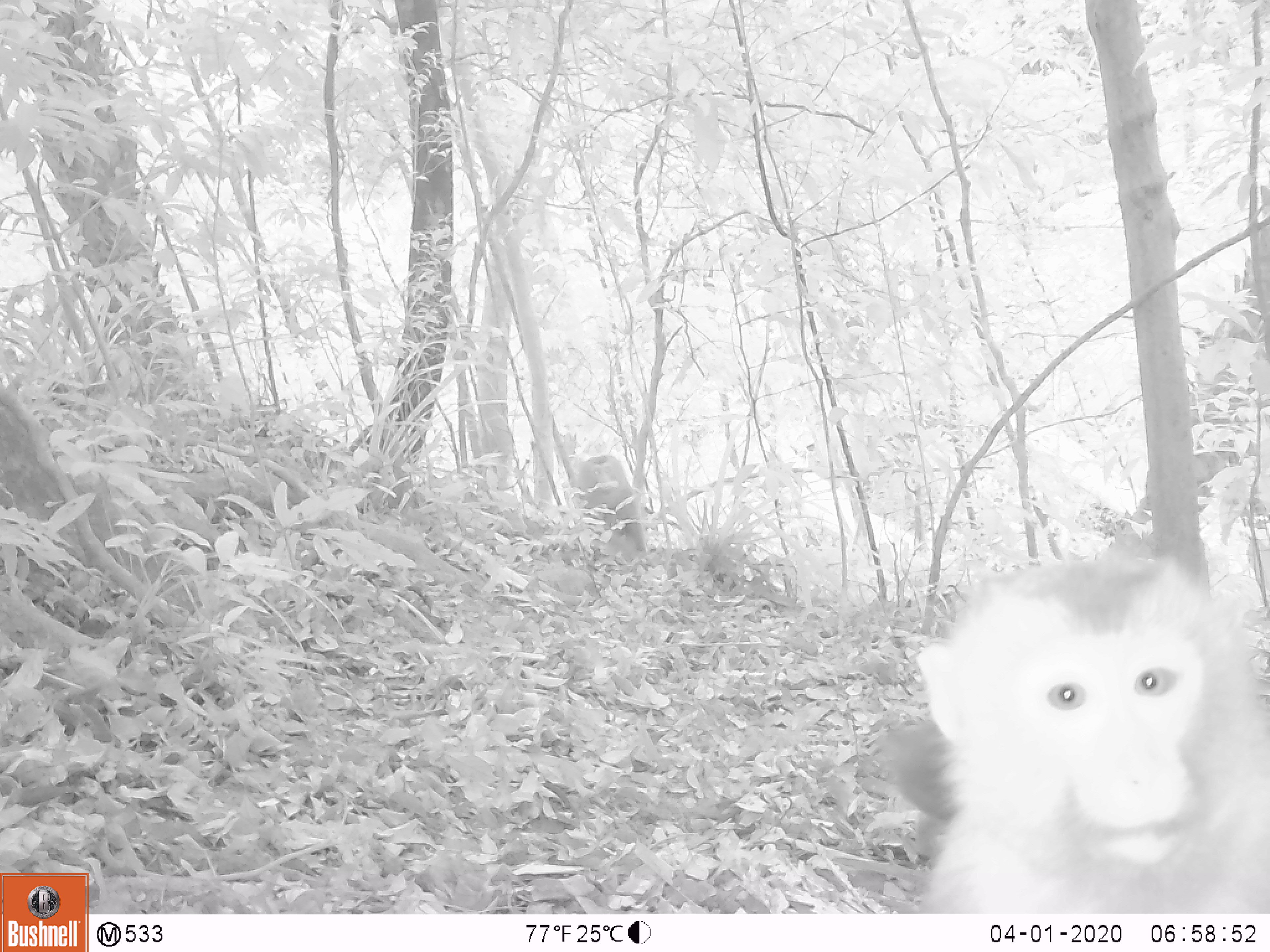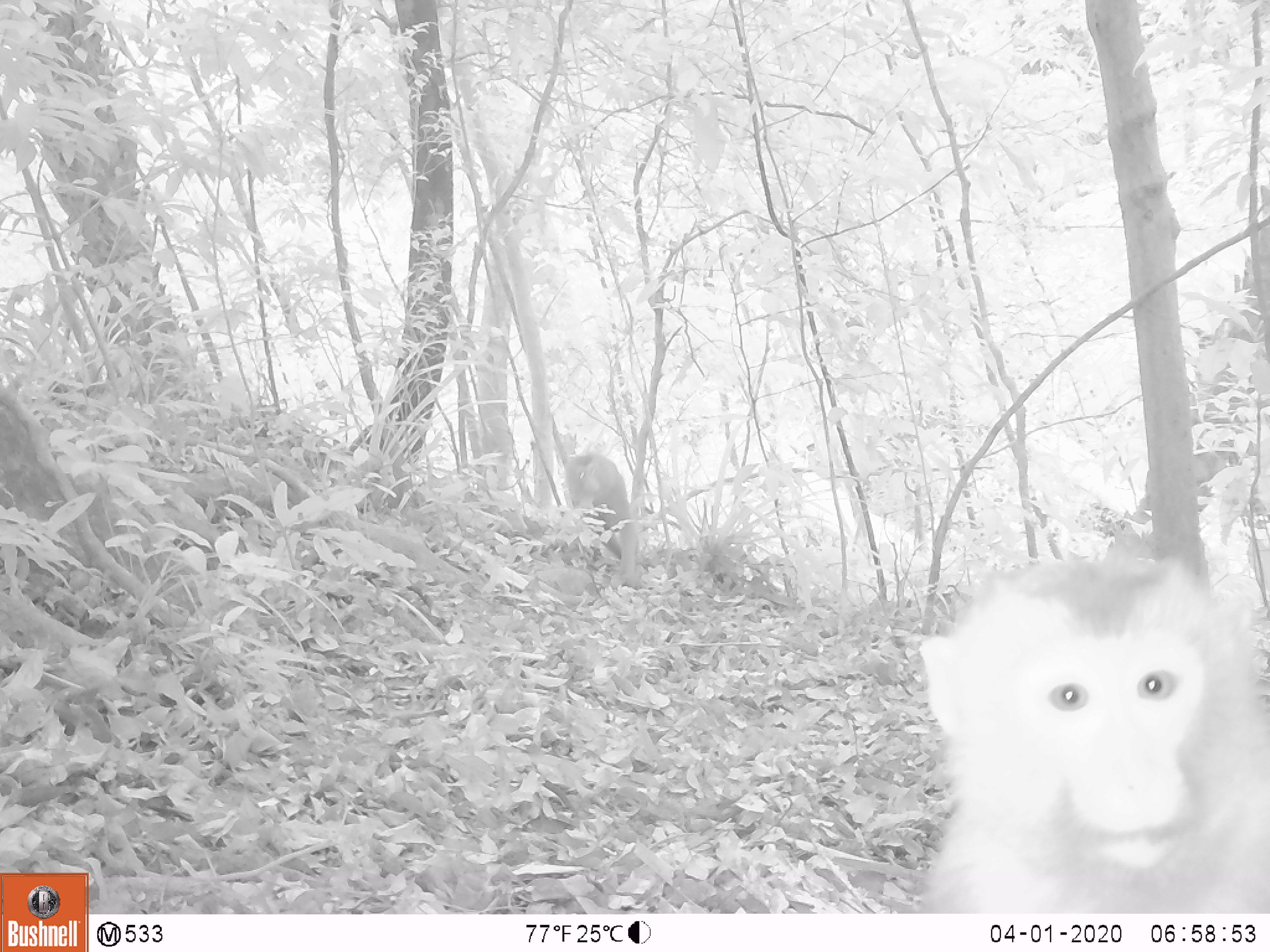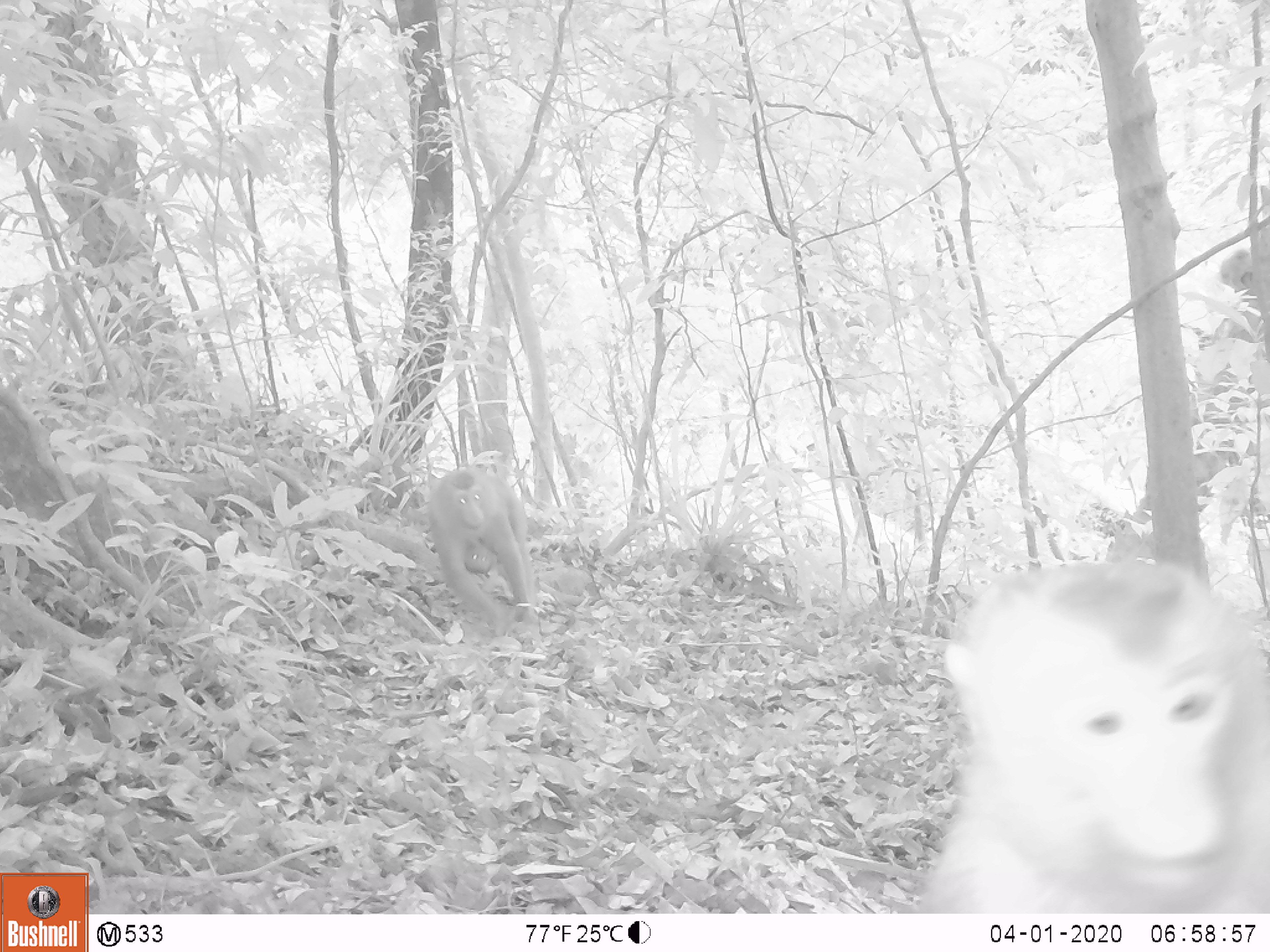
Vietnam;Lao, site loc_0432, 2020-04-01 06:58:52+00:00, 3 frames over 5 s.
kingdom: Animalia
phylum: Chordata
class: Mammalia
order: Primates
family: Cercopithecidae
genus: Macaca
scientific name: Macaca nemestrina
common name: pig-tailed macaque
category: pig tailed macaque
Pig tailed macaque (pig-tailed macaque) (Macaca nemestrina). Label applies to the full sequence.